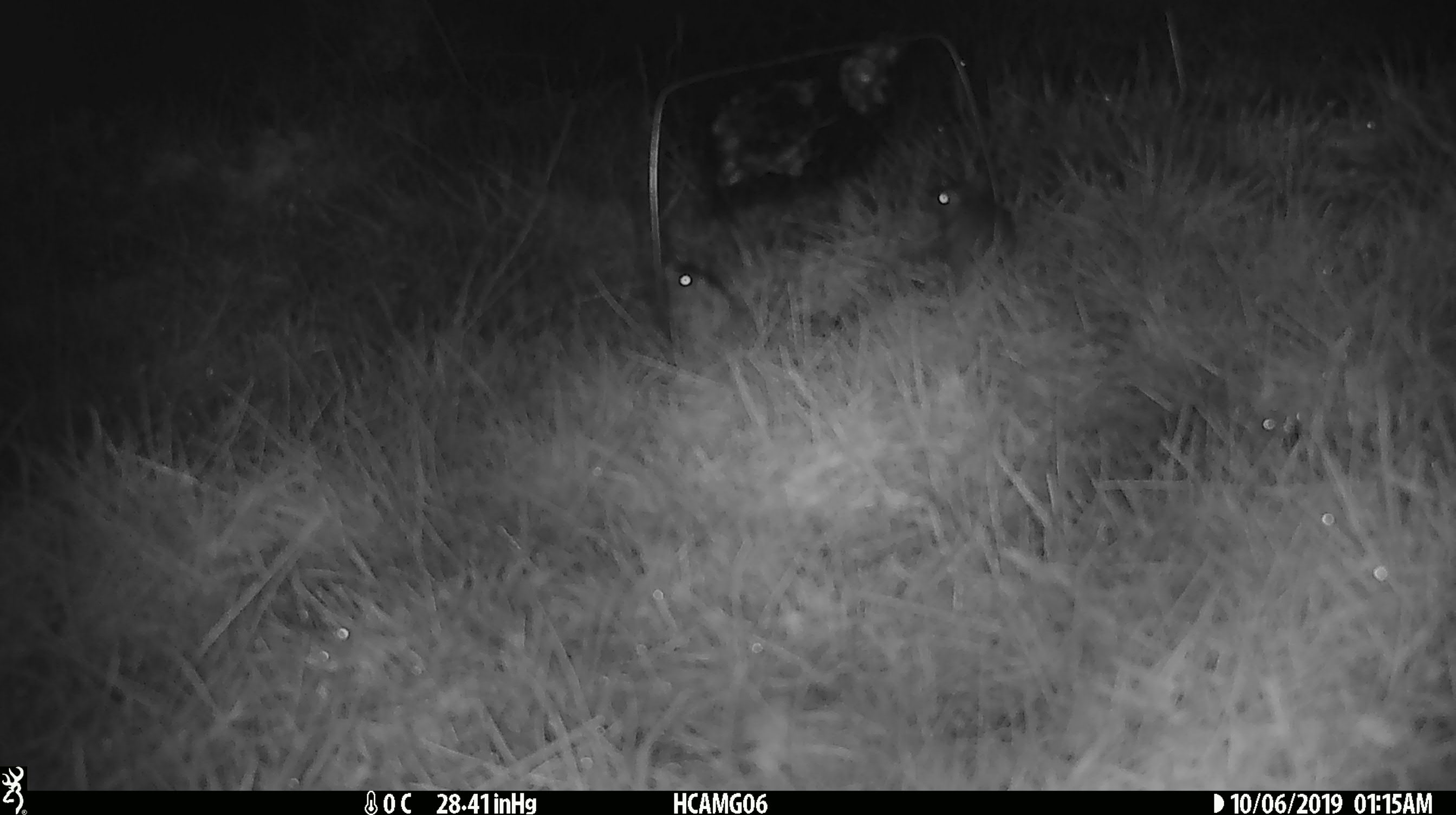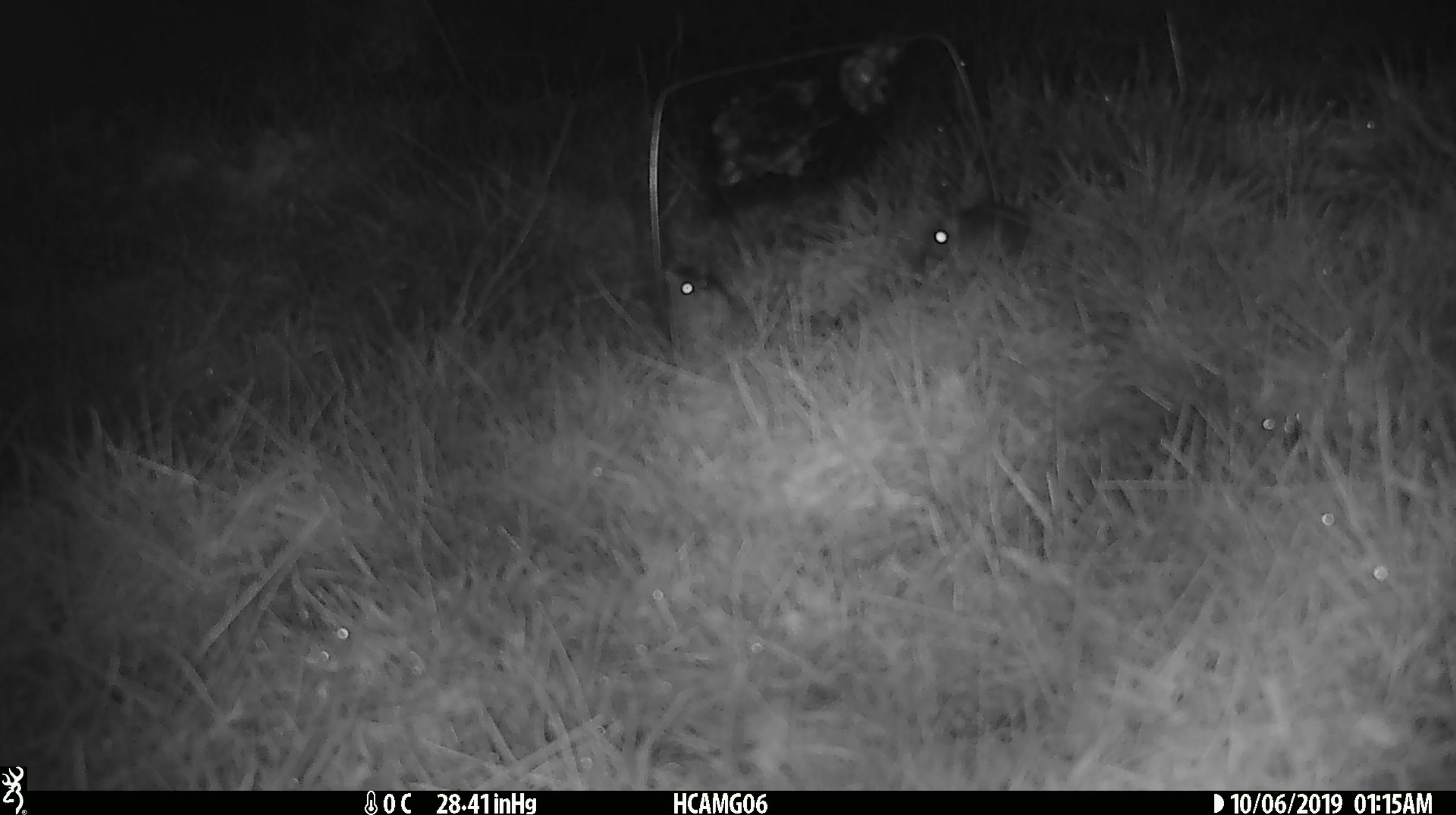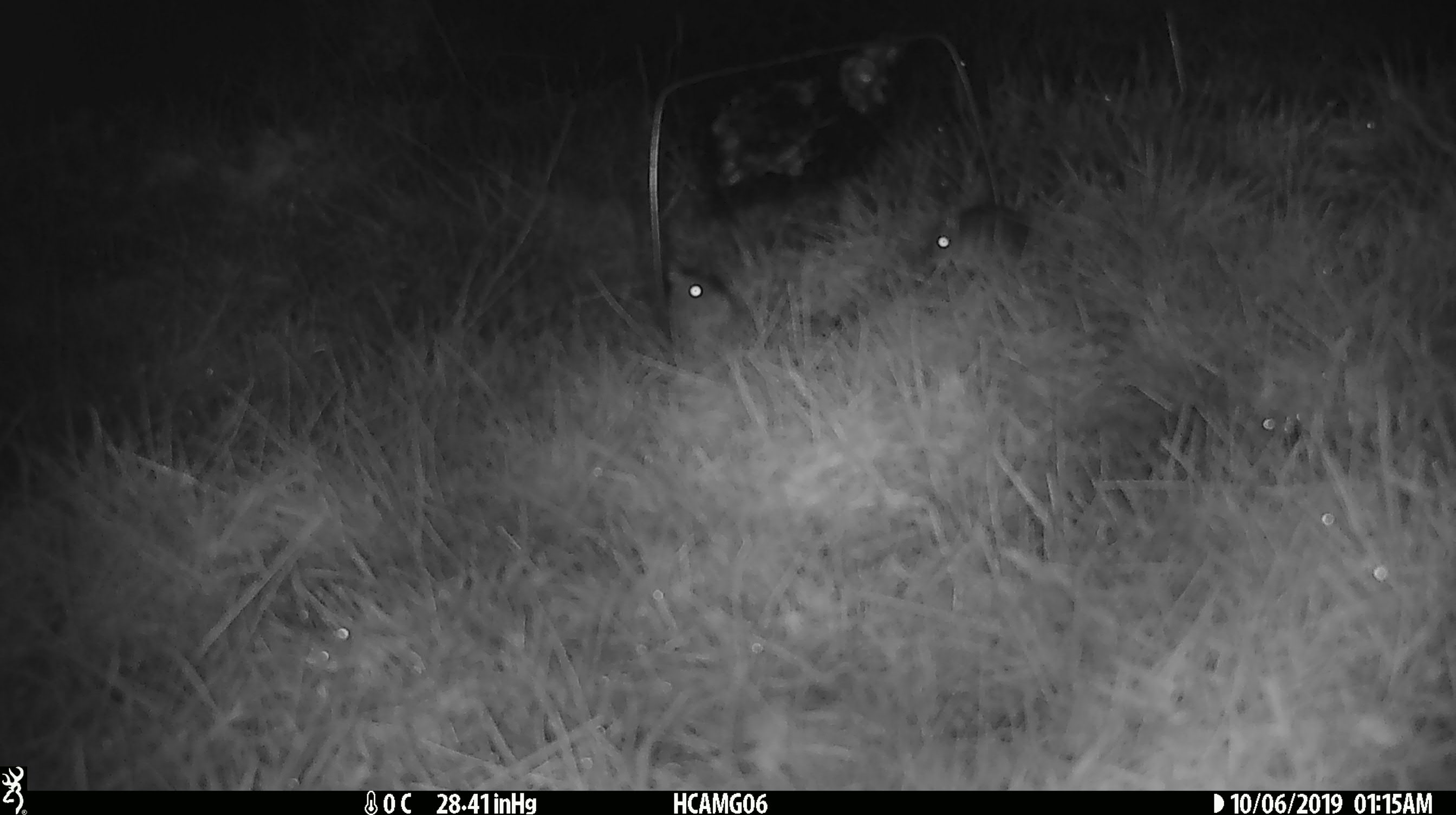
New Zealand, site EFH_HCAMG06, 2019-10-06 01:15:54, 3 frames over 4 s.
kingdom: Animalia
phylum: Chordata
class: Mammalia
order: Rodentia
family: Muridae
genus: Mus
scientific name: Mus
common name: mouse